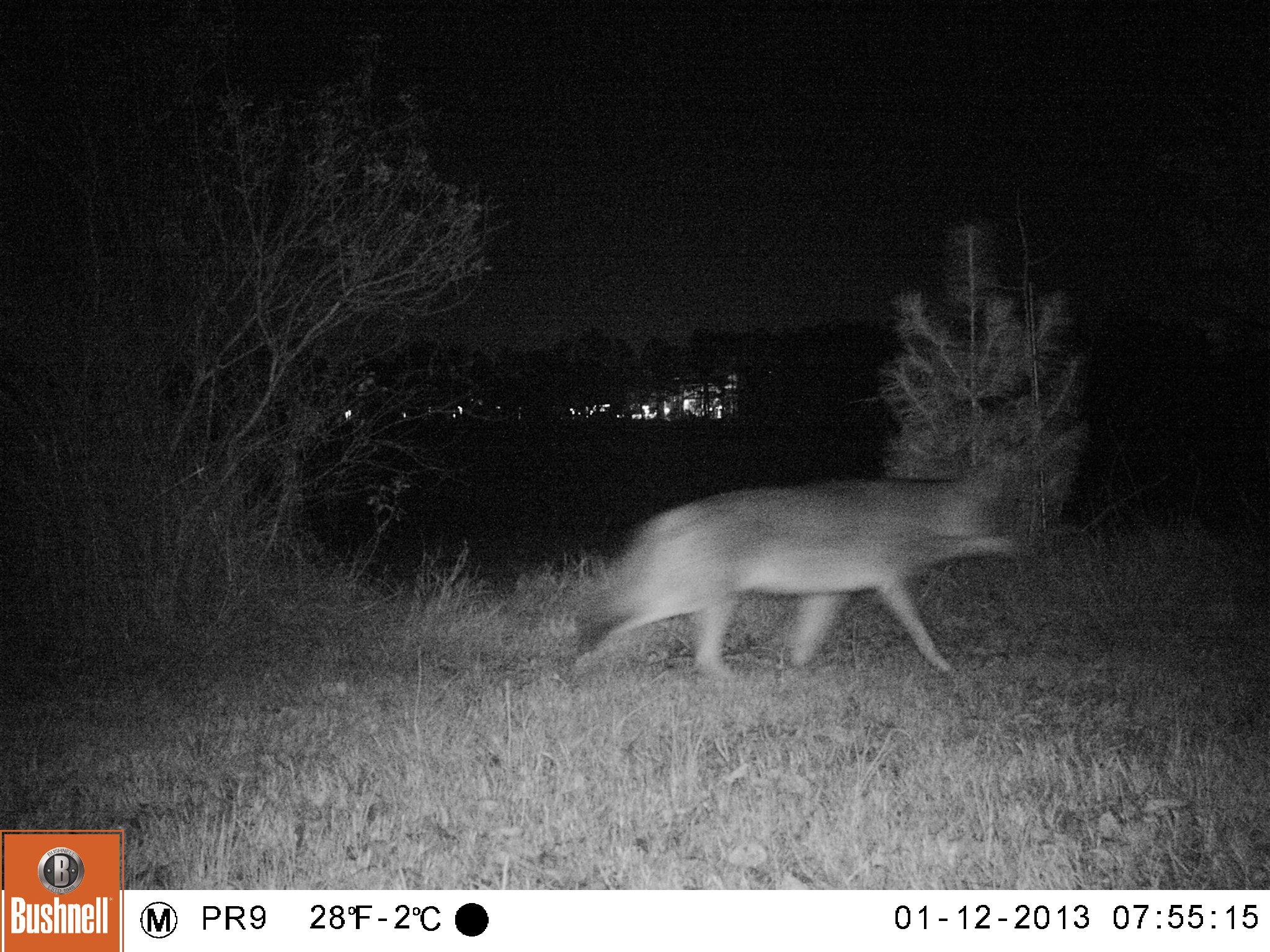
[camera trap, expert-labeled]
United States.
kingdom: Animalia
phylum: Chordata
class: Mammalia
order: Carnivora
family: Canidae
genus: Canis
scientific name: Canis latrans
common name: coyote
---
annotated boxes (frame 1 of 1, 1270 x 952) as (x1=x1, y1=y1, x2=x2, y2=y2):
Coyote: (x1=560, y1=458, x2=1031, y2=696)